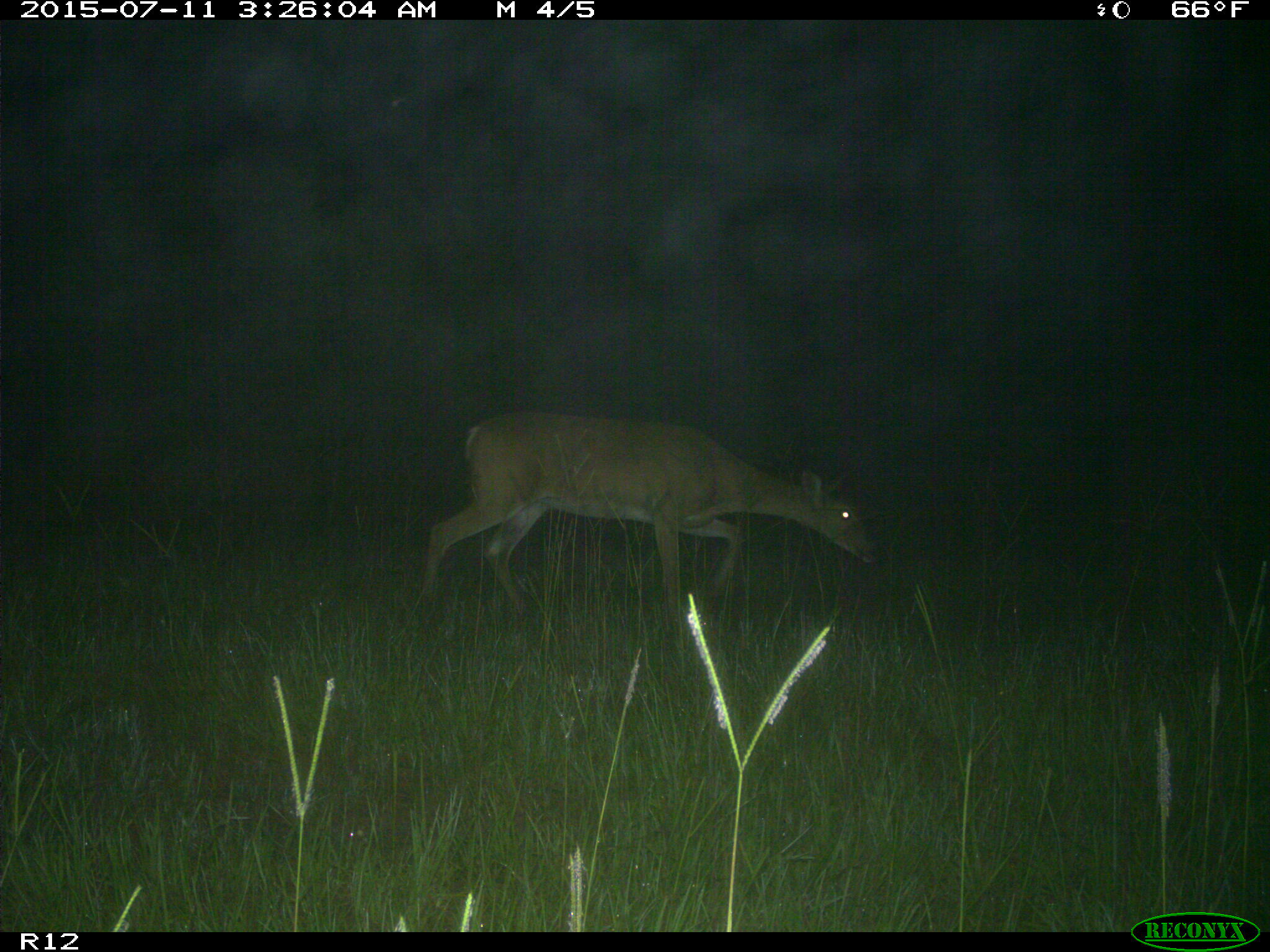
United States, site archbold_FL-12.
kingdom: Animalia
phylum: Chordata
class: Mammalia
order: Artiodactyla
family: Cervidae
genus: Odocoileus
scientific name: Odocoileus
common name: deer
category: unidentified deer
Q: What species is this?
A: Unidentified deer (deer) (Odocoileus).